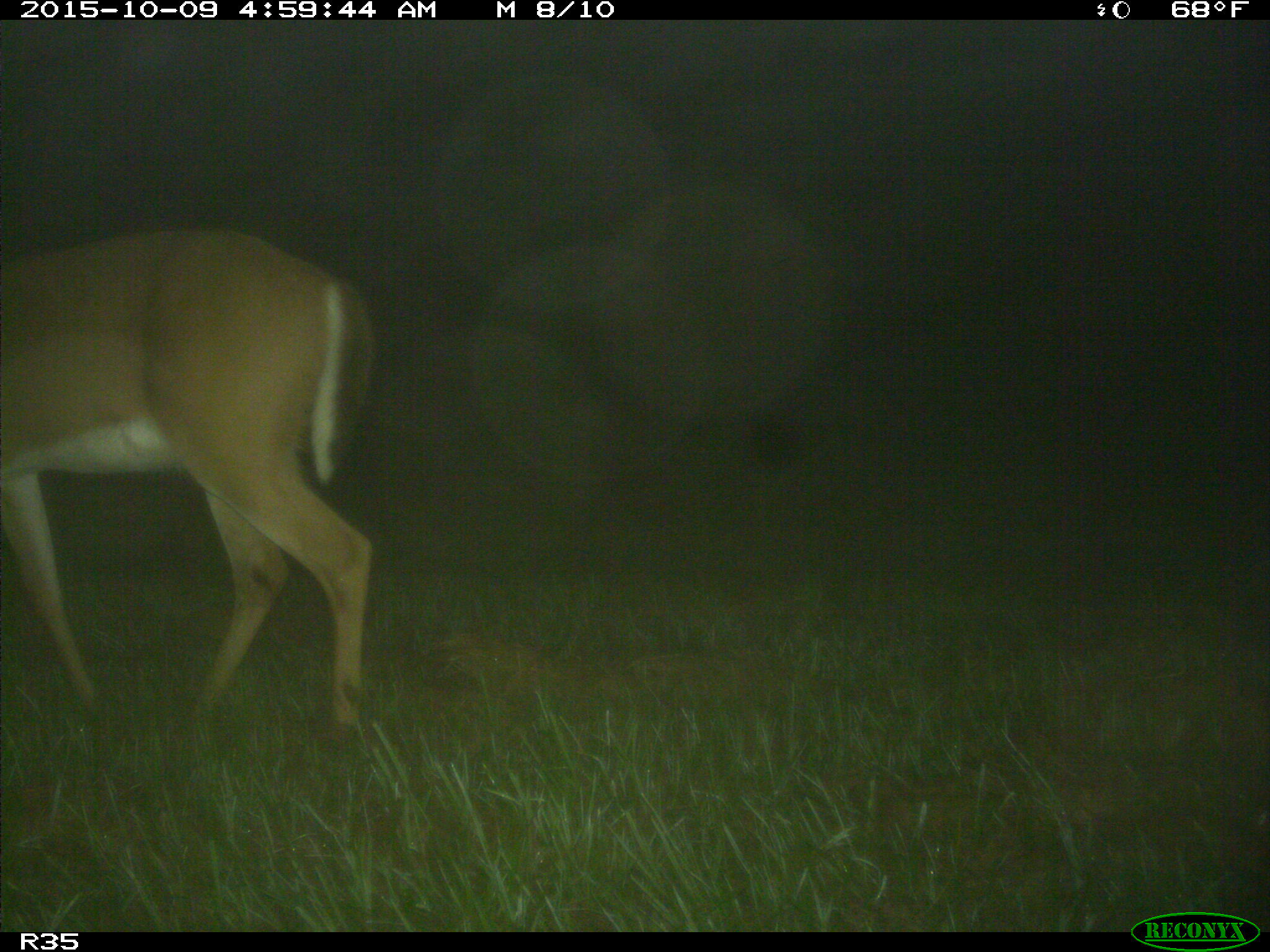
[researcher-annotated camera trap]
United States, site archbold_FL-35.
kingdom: Animalia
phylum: Chordata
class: Mammalia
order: Artiodactyla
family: Cervidae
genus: Odocoileus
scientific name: Odocoileus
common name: deer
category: unidentified deer